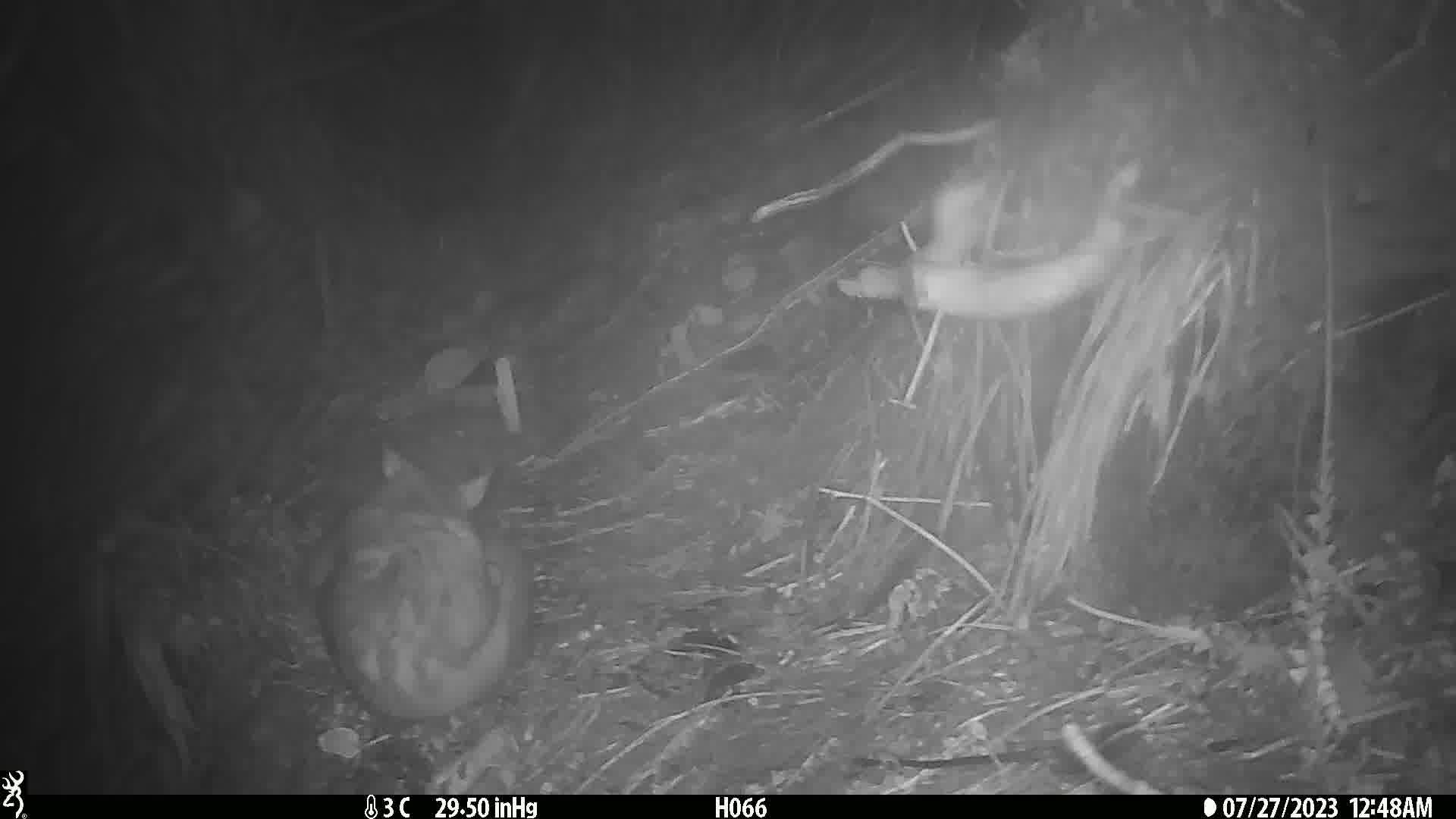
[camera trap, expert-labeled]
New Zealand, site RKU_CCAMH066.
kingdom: Animalia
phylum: Chordata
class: Mammalia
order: Diprotodontia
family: Phalangeridae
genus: Trichosurus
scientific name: Trichosurus vulpecula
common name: common brushtail possum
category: possum